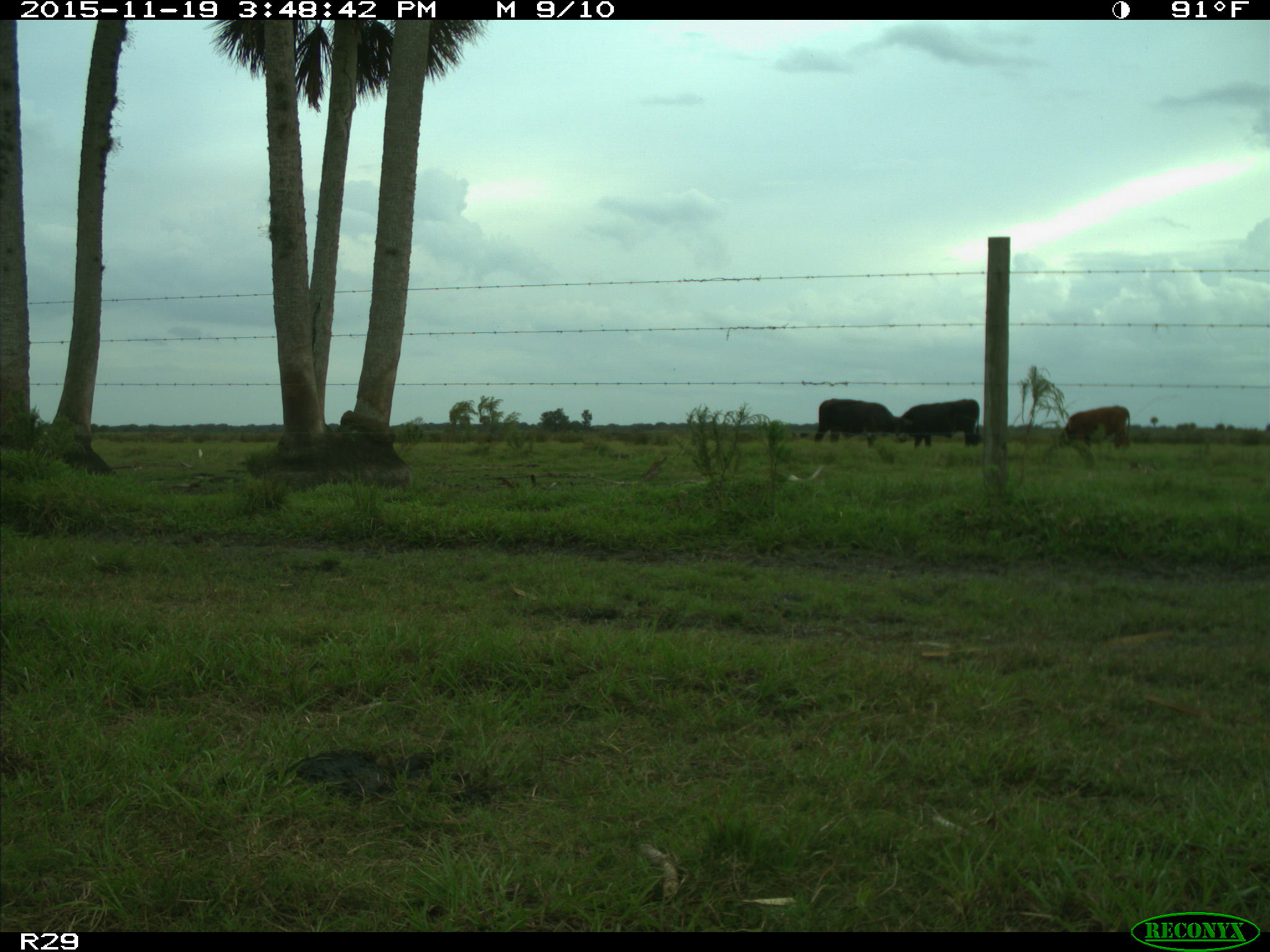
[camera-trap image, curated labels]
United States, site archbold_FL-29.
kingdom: Animalia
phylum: Chordata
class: Mammalia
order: Artiodactyla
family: Bovidae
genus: Bos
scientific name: Bos taurus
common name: domestic cow